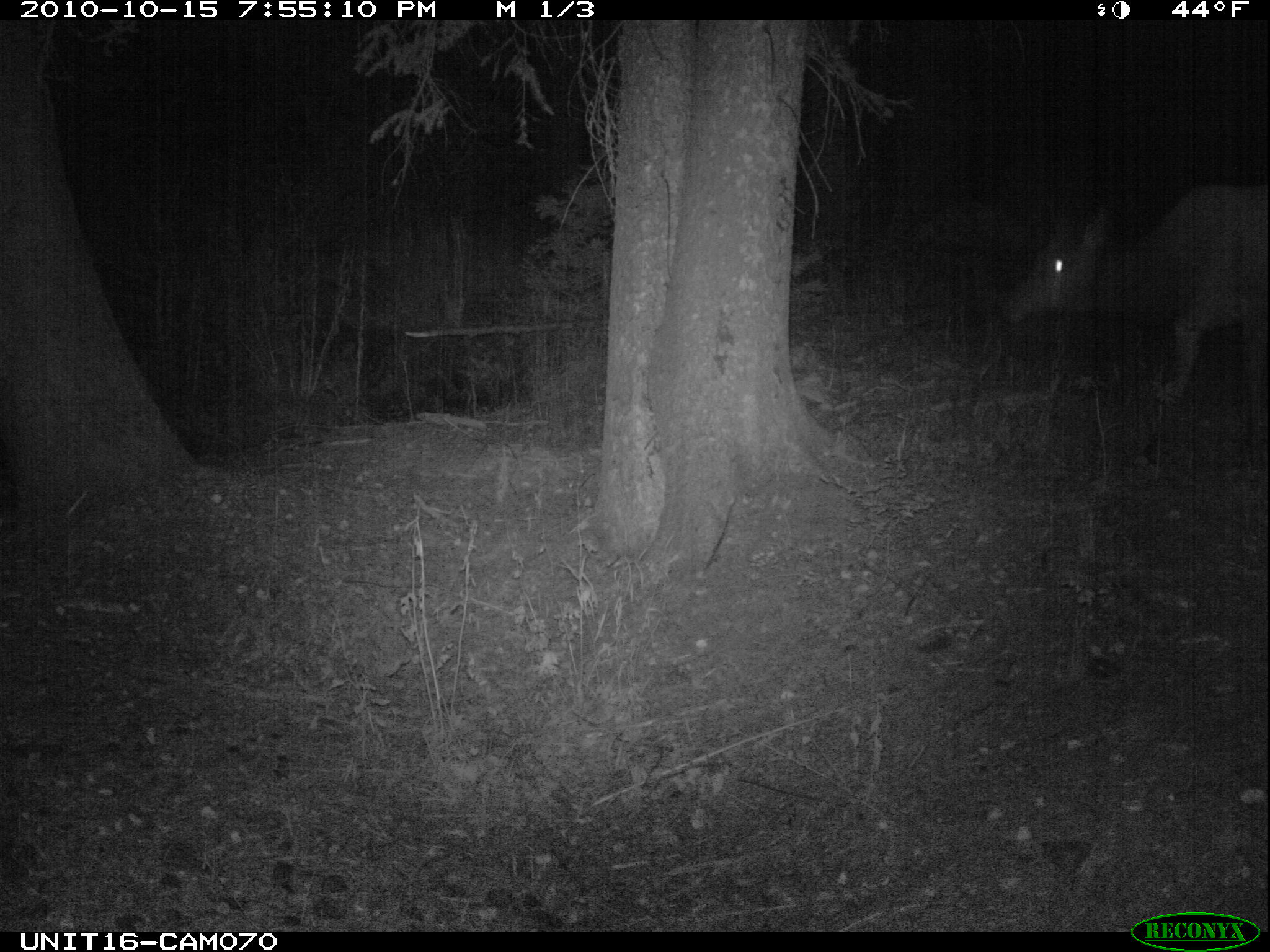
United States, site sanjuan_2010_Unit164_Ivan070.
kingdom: Animalia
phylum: Chordata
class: Mammalia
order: Artiodactyla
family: Cervidae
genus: Cervus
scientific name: Cervus elaphus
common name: red deer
Cervus elaphus (red deer).